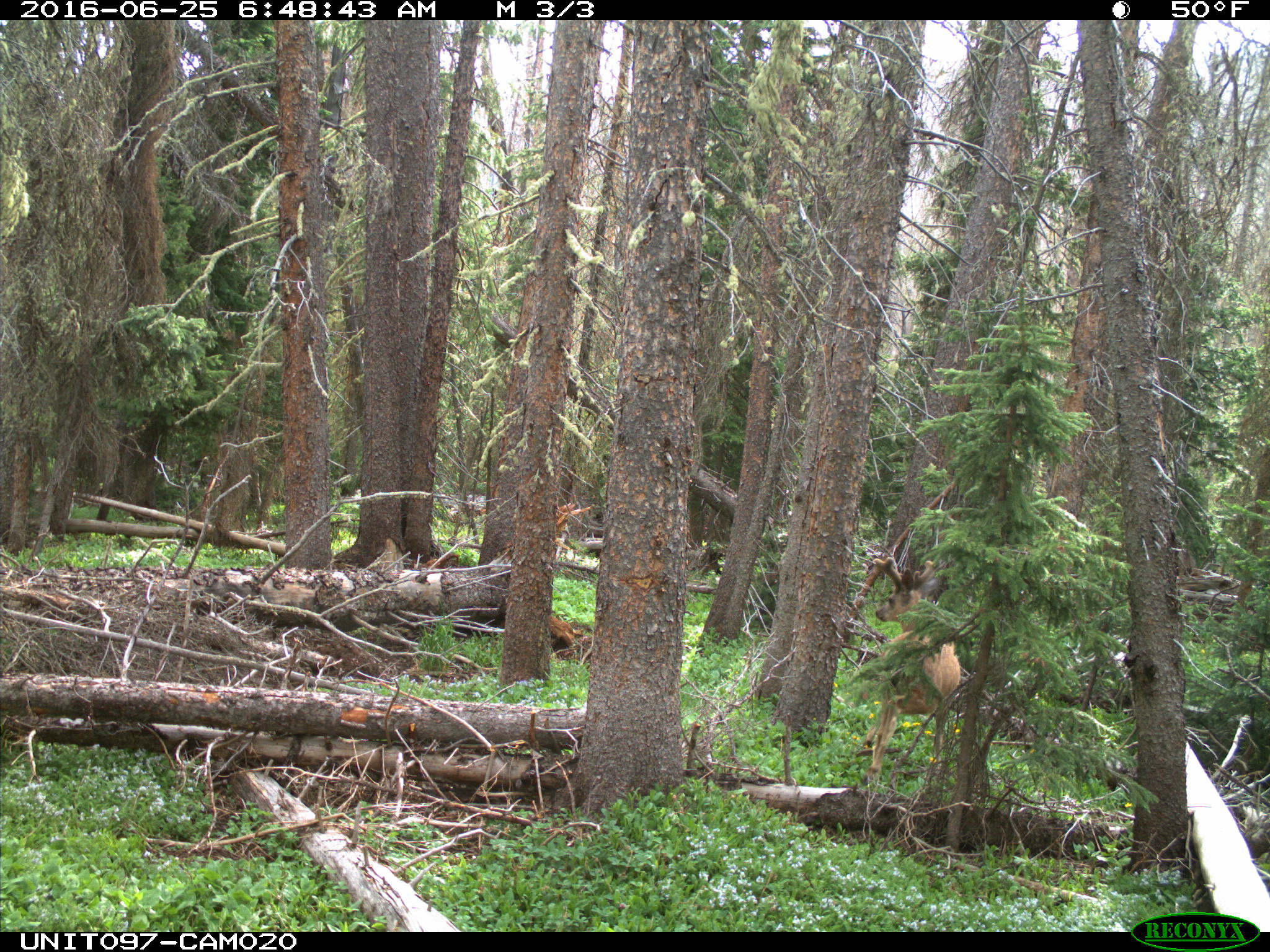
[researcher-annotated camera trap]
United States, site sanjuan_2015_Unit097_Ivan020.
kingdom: Animalia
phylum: Chordata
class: Mammalia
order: Artiodactyla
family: Cervidae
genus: Odocoileus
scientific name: Odocoileus hemionus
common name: mule deer